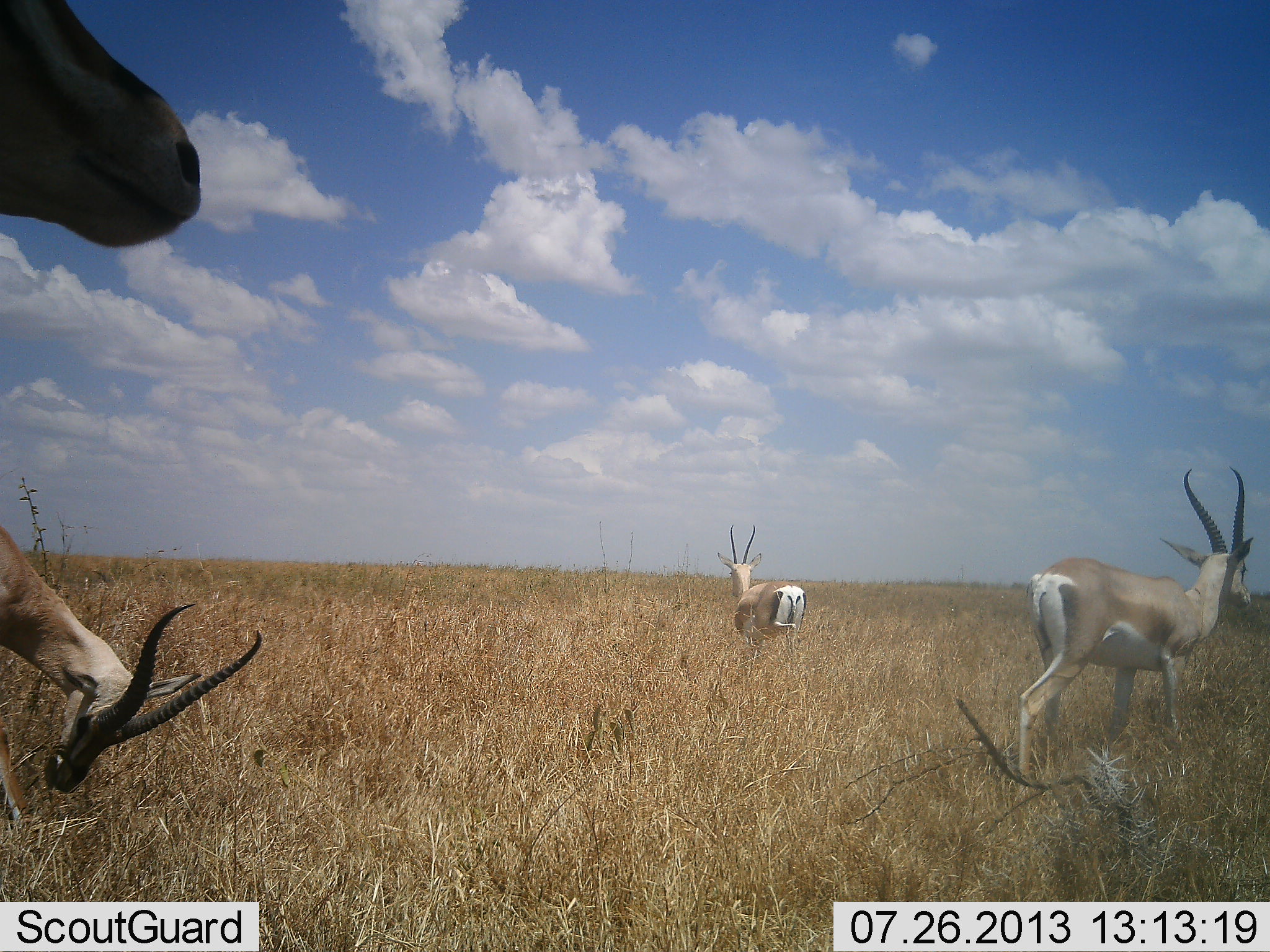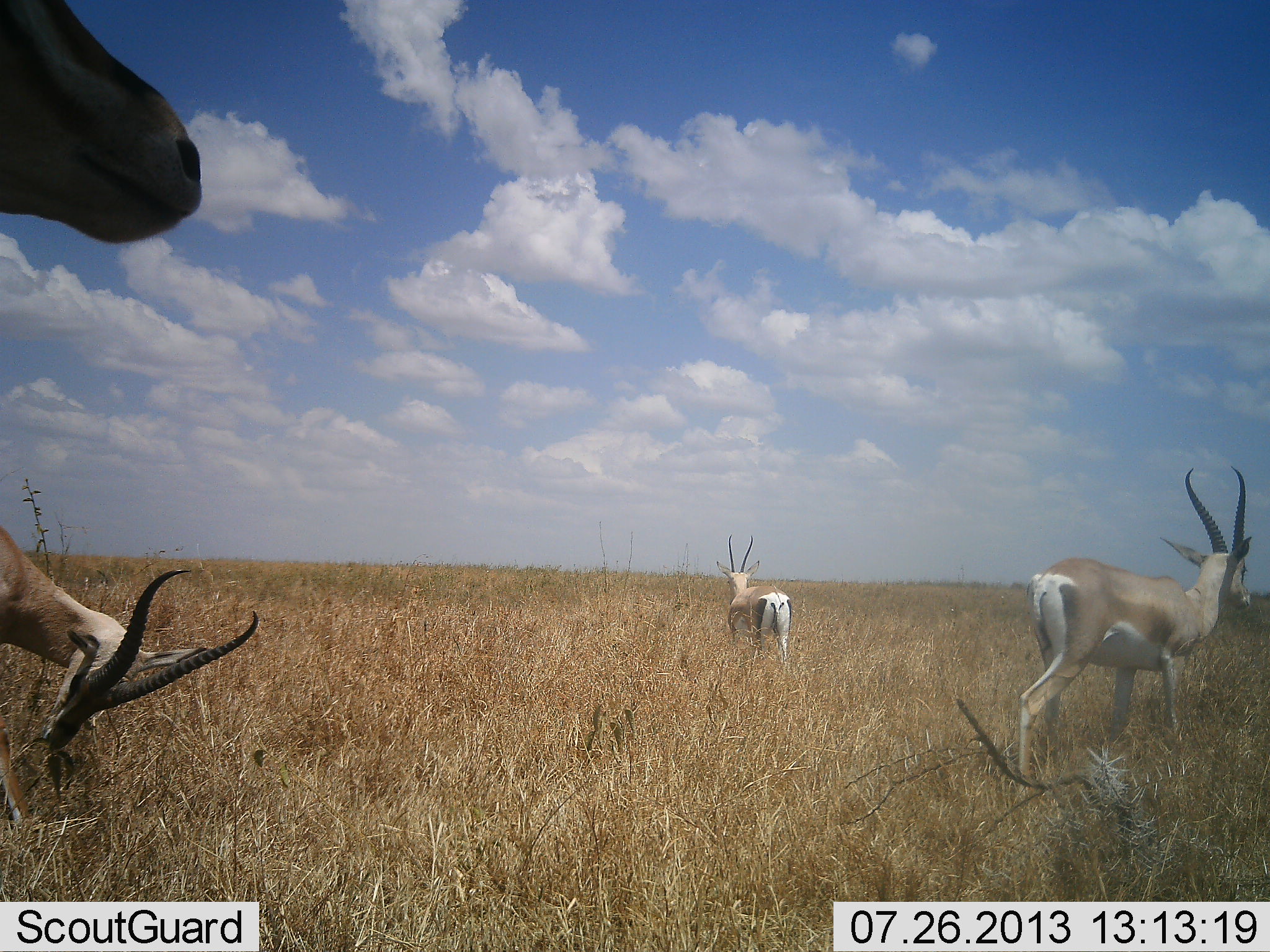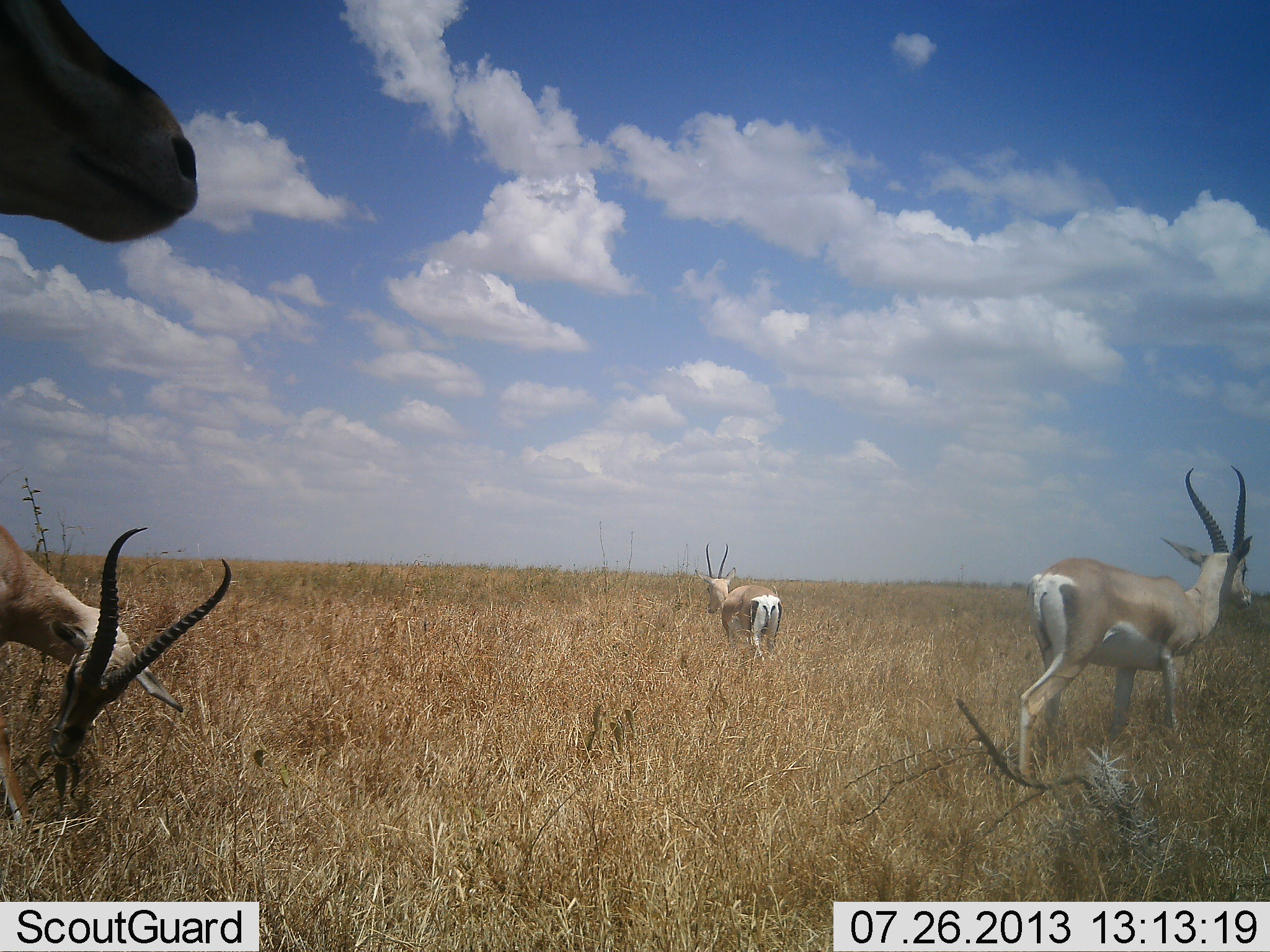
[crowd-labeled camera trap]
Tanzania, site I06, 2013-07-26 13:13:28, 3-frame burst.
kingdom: Animalia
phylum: Chordata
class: Mammalia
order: Artiodactyla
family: Bovidae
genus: Nanger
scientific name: Nanger granti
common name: grant's gazelle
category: gazellegrants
Gazellegrants (grant's gazelle) (Nanger granti), count 4. Behavior (volunteer vote fractions): standing 100%, resting 0%, moving 40%, interacting 0%. Young present (vote fraction): 0%. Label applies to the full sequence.